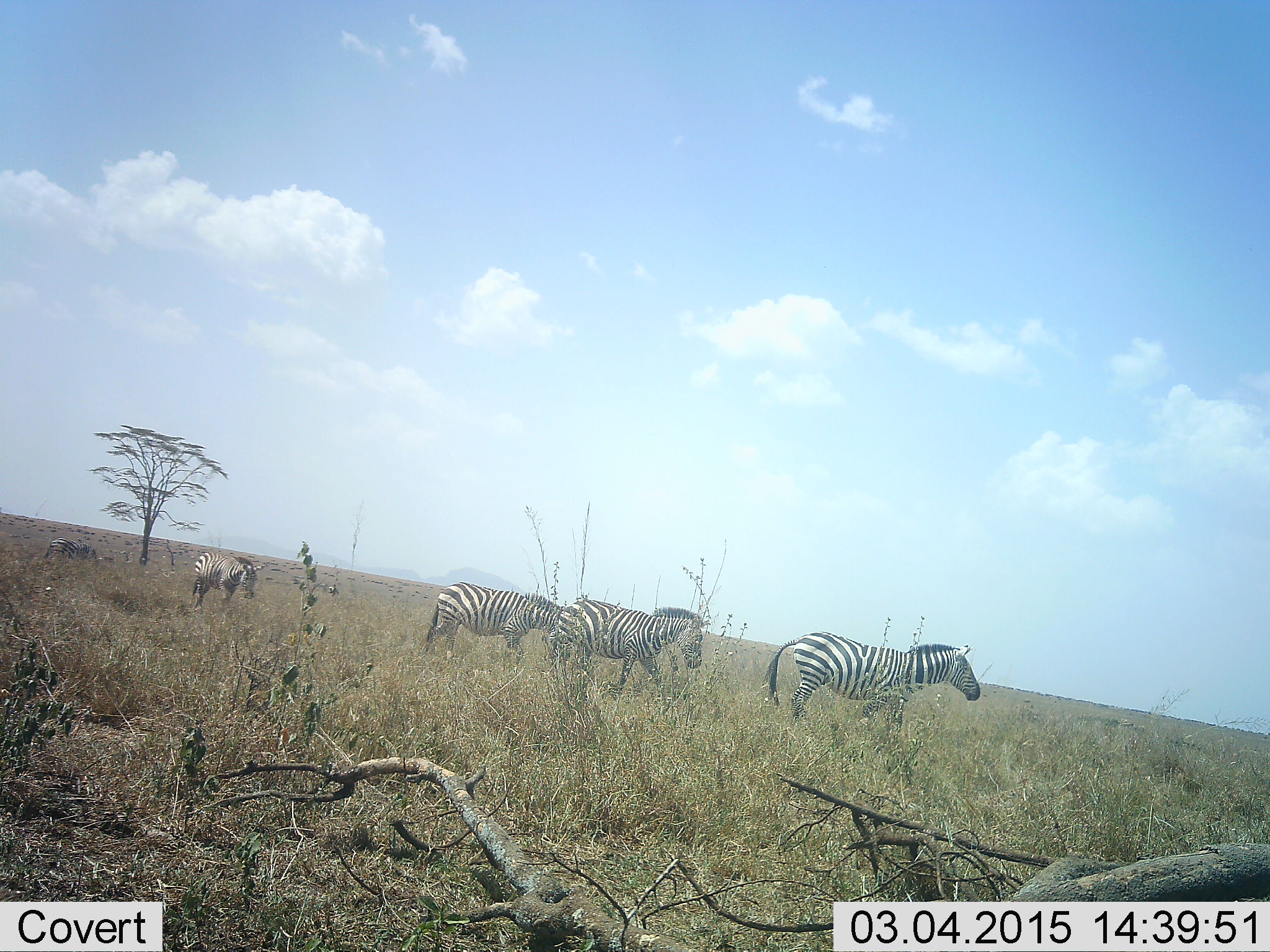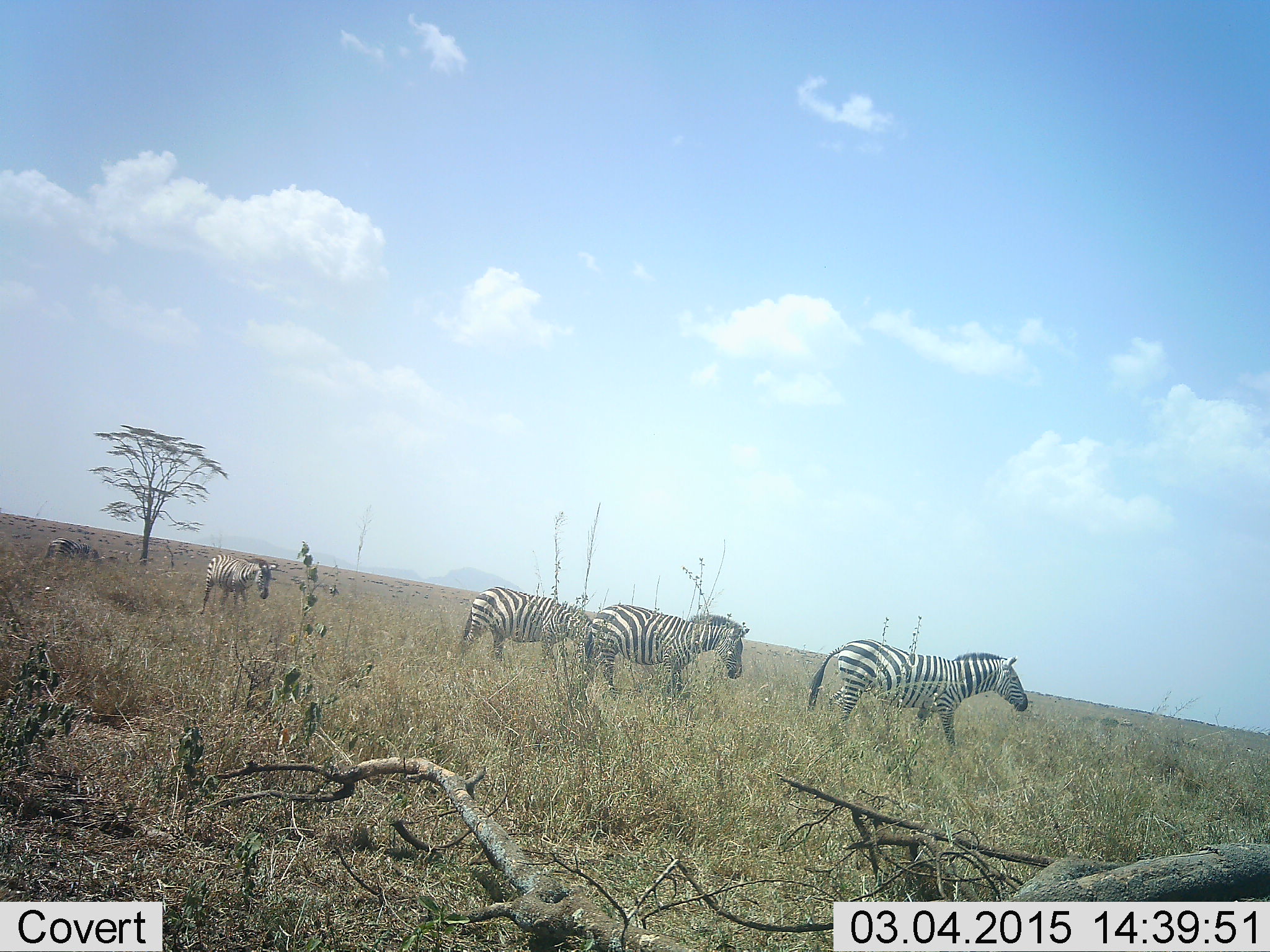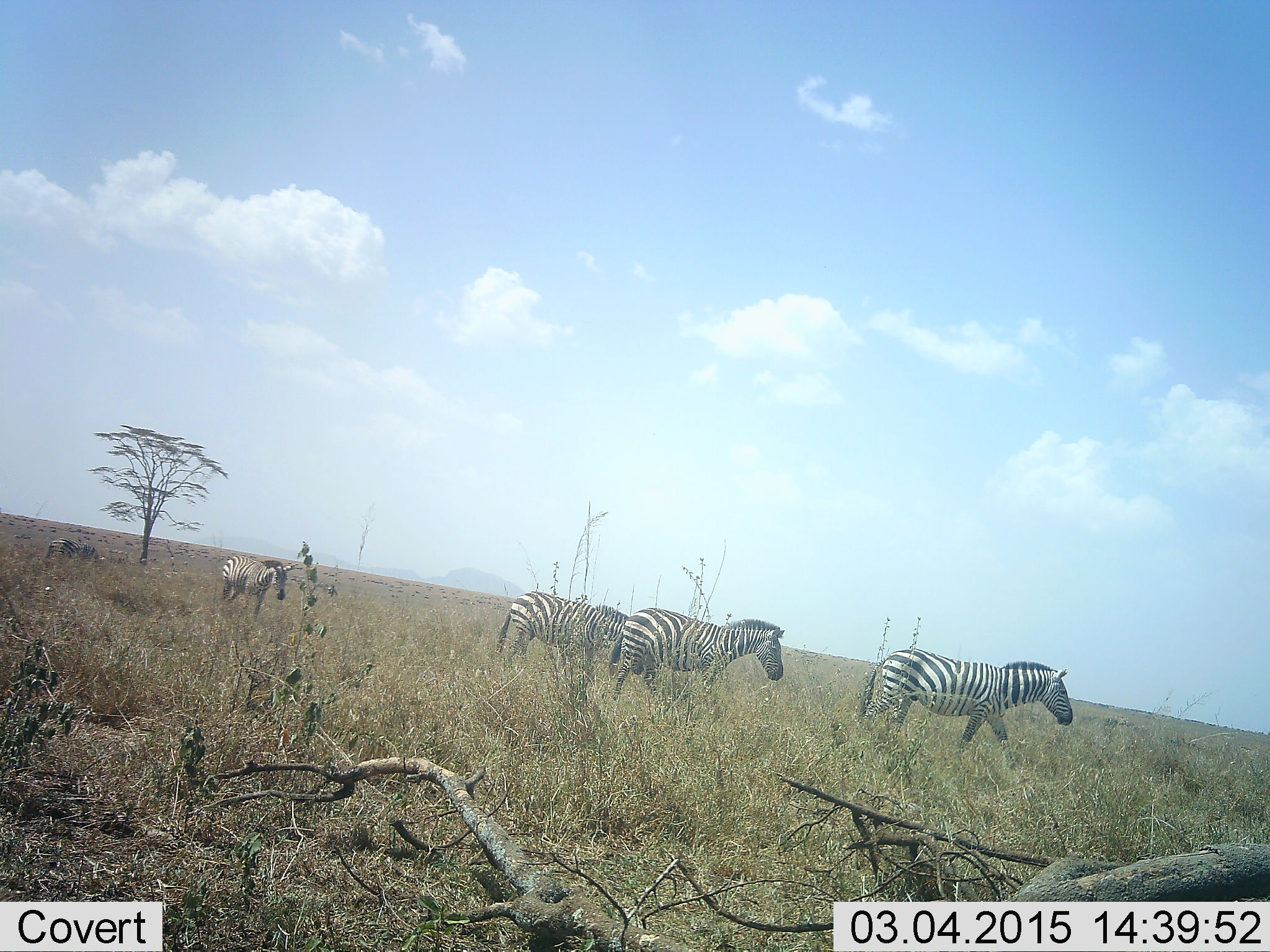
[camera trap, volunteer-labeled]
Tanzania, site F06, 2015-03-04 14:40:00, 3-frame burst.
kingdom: Animalia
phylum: Chordata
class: Mammalia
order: Perissodactyla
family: Equidae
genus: Equus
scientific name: Equus quagga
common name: plains zebra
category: zebra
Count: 5.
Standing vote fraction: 20%.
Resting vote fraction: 0%.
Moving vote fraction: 100%.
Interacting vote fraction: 0%.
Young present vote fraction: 0%.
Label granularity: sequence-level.